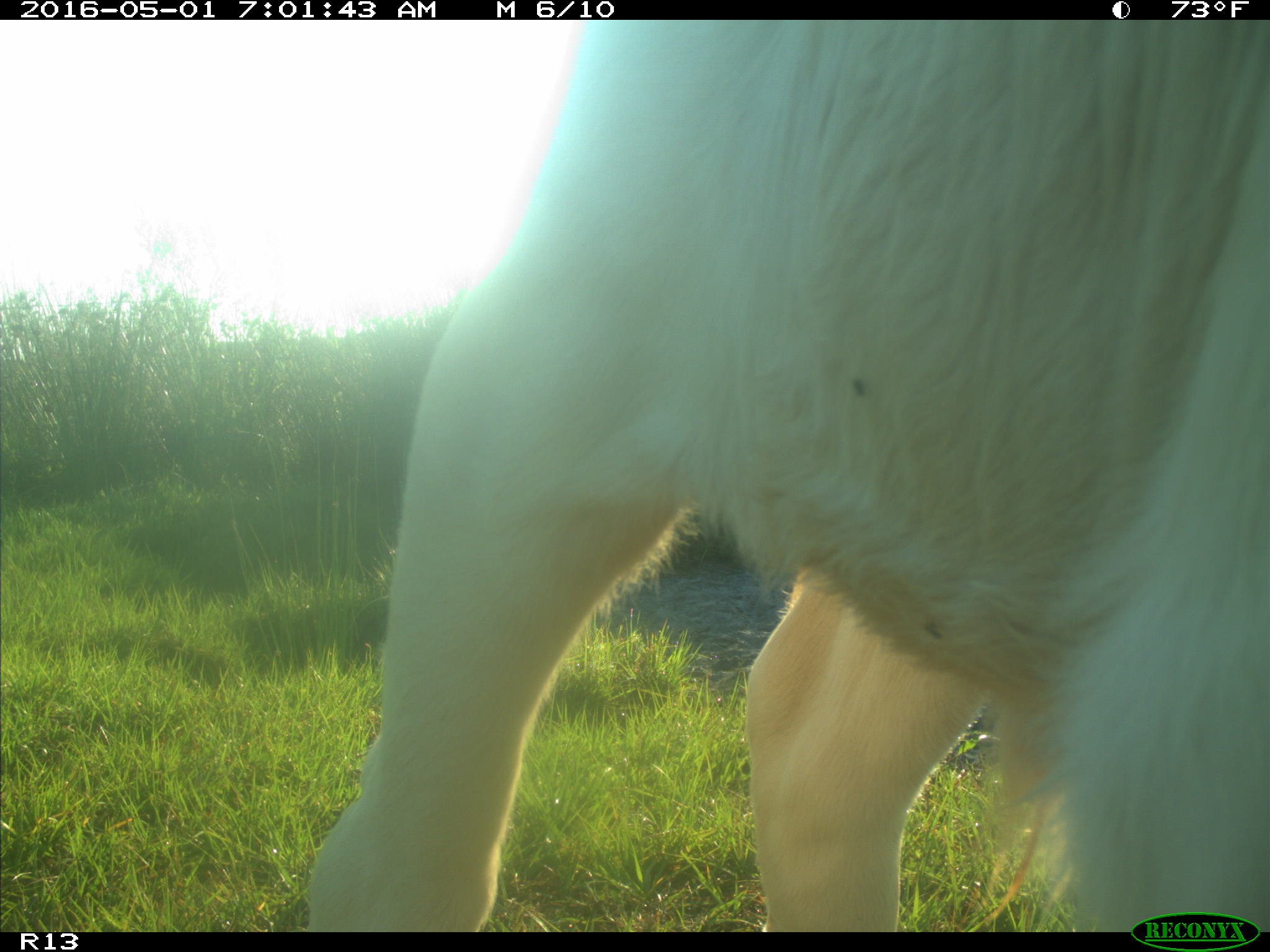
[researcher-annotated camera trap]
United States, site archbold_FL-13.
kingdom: Animalia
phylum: Chordata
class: Mammalia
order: Artiodactyla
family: Bovidae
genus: Bos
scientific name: Bos taurus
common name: domestic cow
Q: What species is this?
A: Bos taurus (domestic cow).